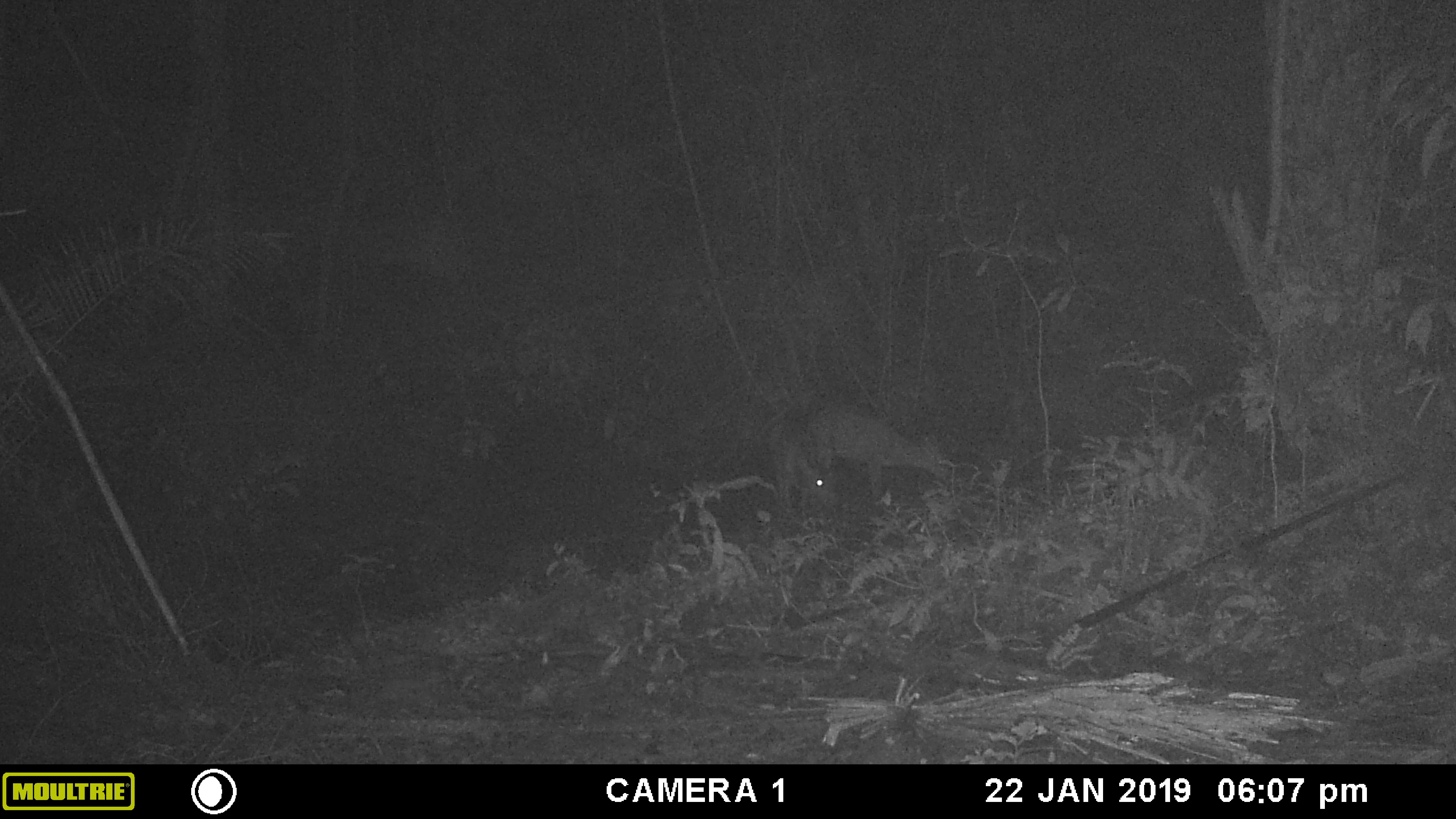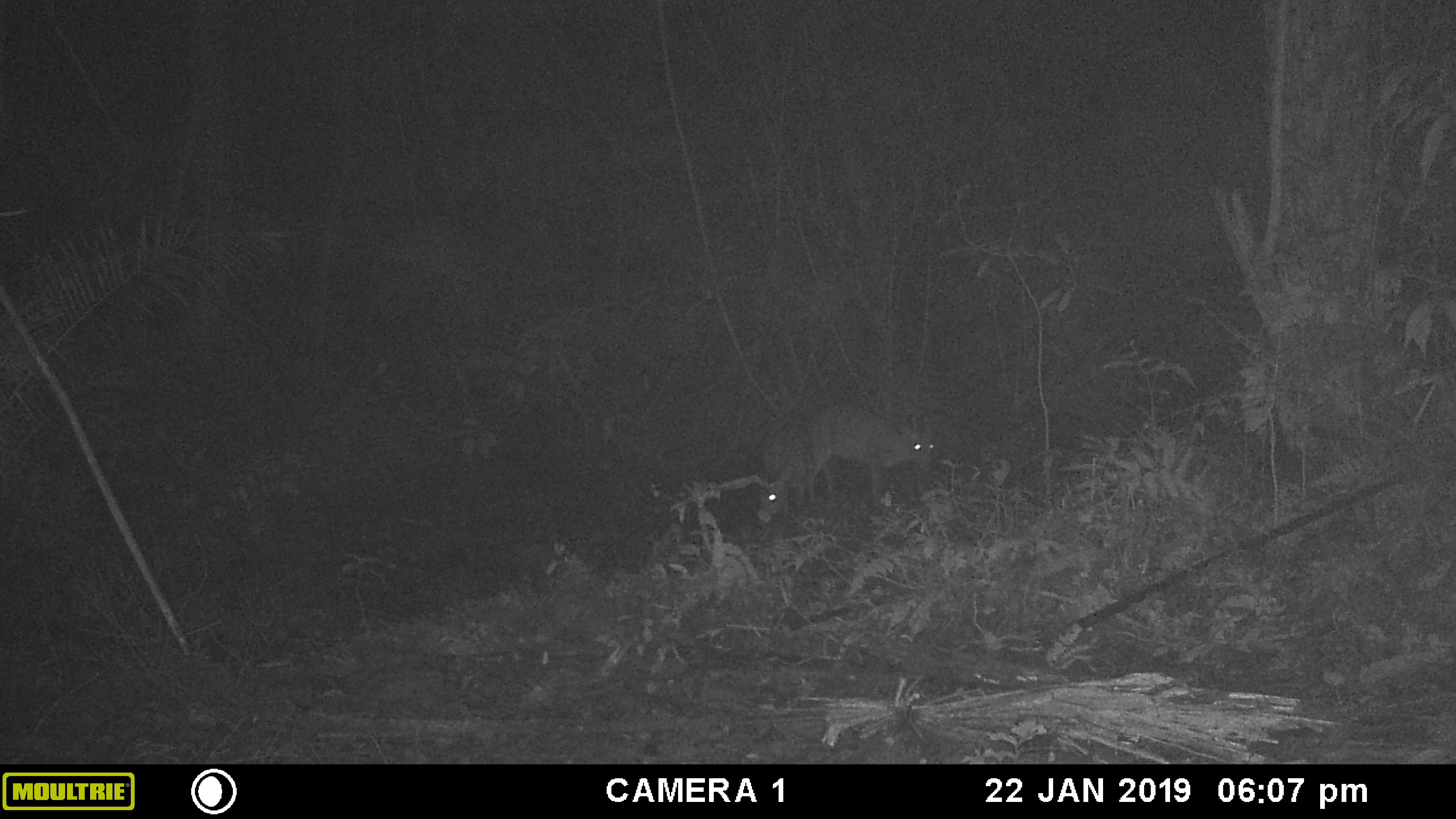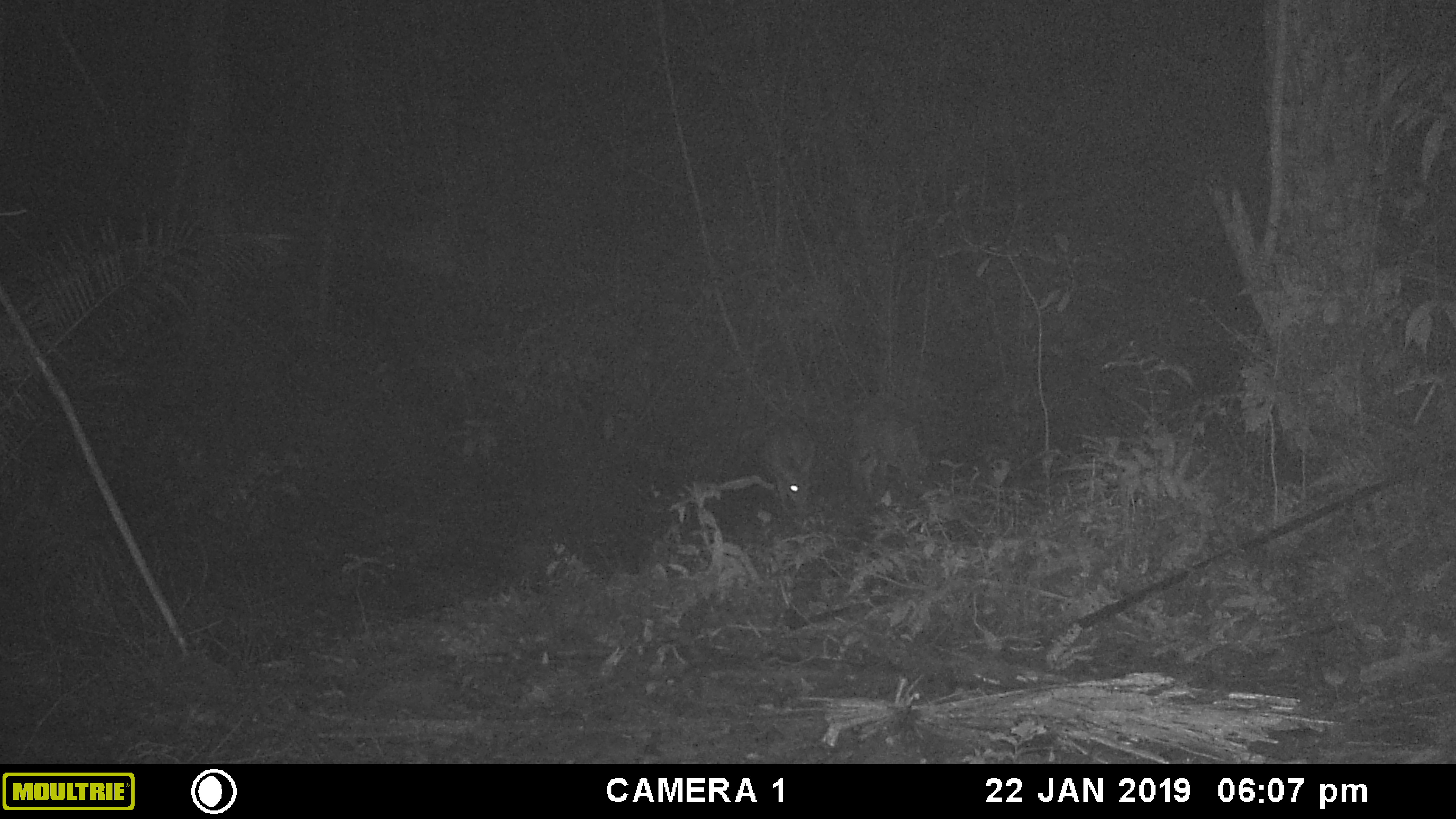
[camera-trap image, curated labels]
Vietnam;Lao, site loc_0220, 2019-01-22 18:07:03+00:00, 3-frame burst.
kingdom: Animalia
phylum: Chordata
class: Mammalia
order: Artiodactyla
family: Cervidae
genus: Muntiacus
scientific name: Muntiacus vuquangensis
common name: large-antlered muntjac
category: large antlered muntjac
Large antlered muntjac (large-antlered muntjac) (Muntiacus vuquangensis). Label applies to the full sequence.